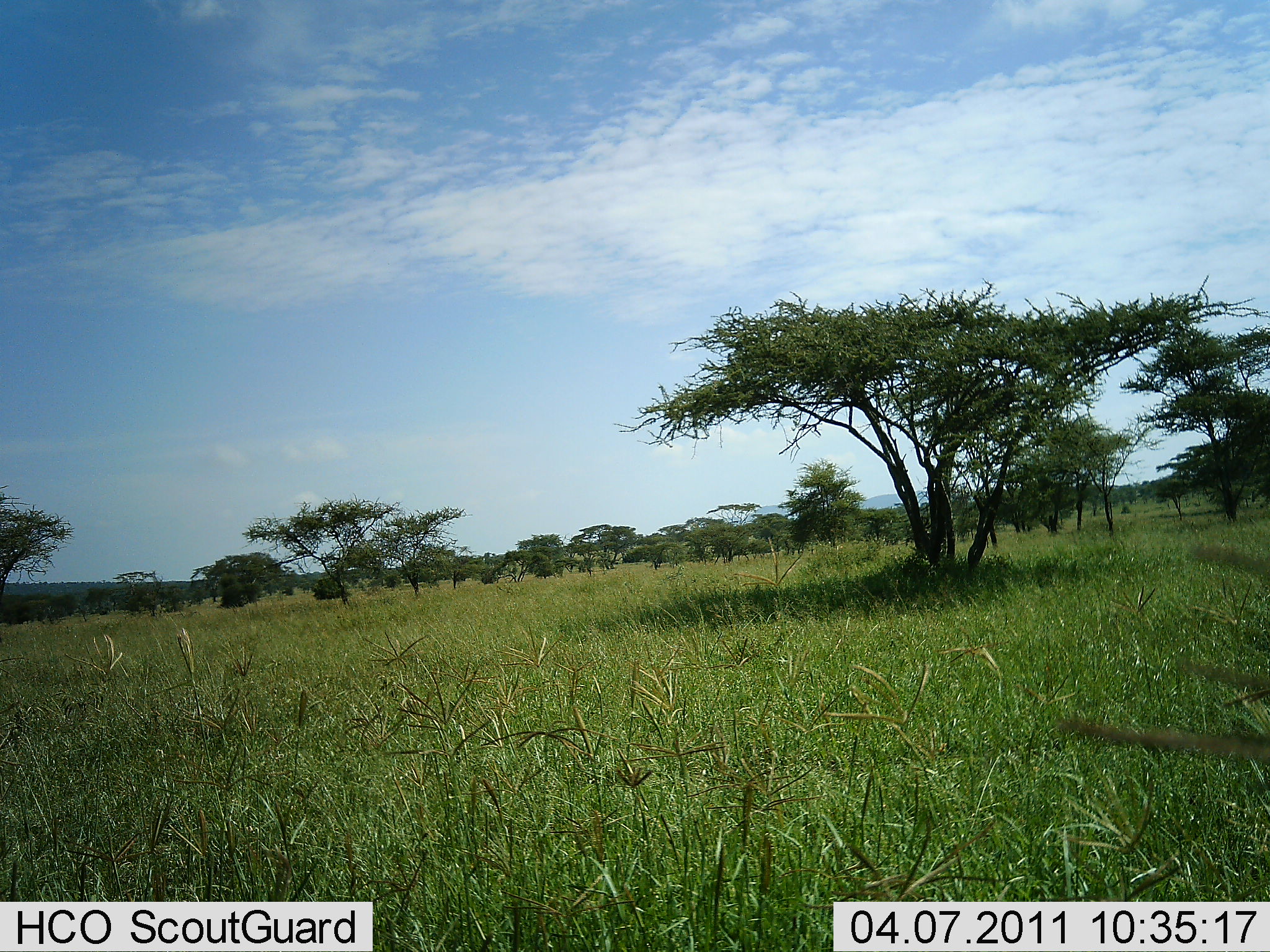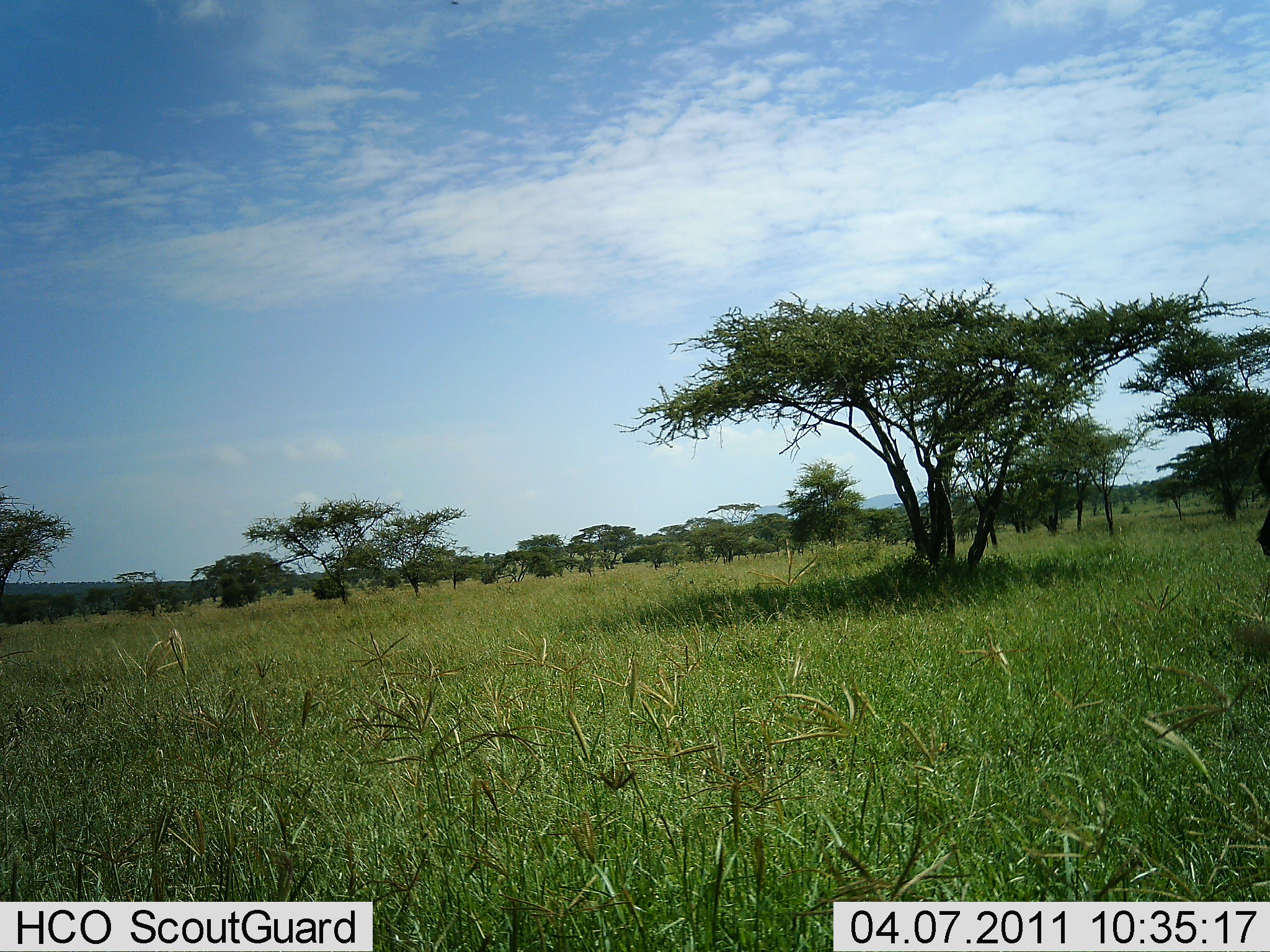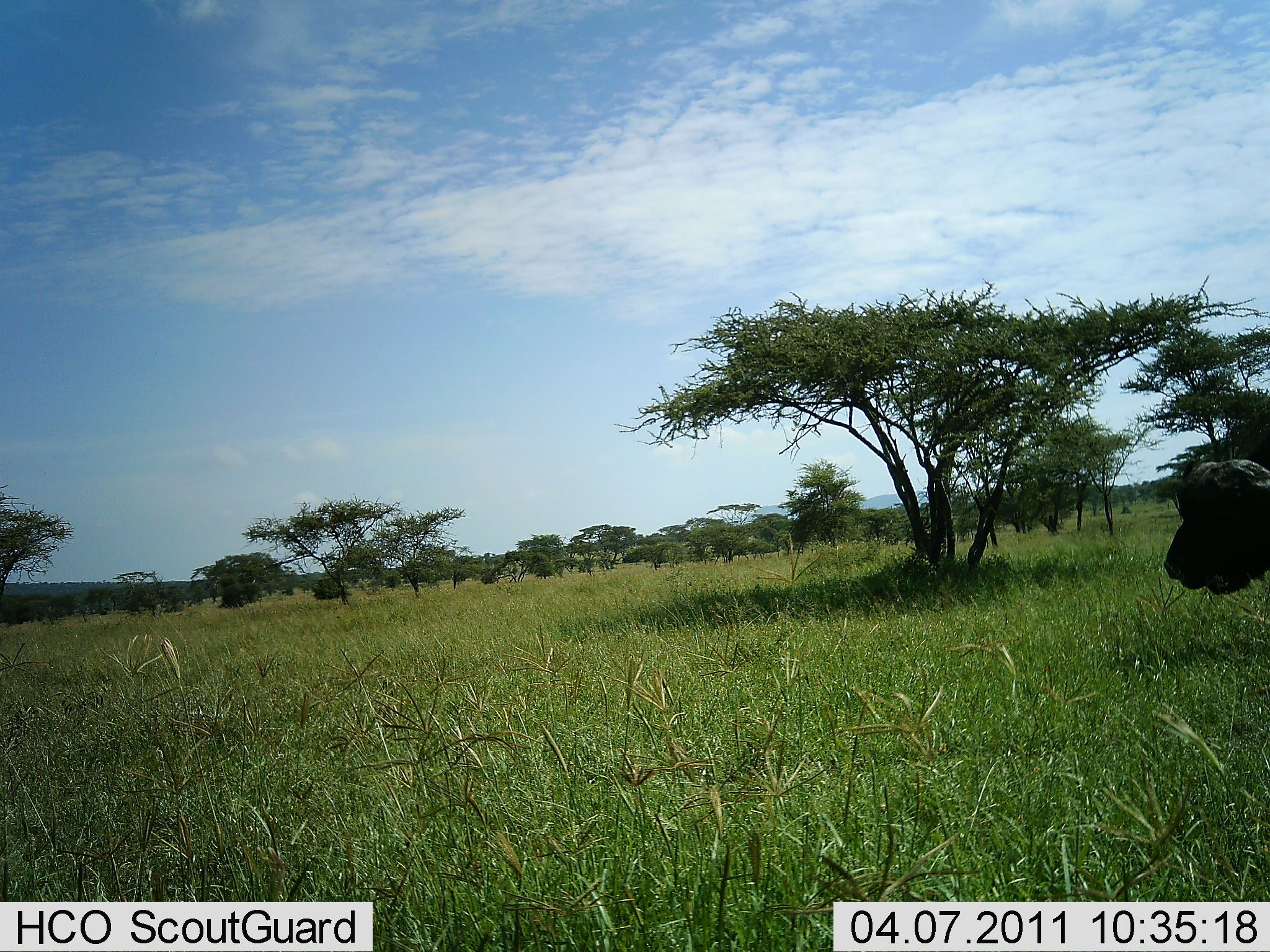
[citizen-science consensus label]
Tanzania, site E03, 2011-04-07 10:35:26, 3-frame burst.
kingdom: Animalia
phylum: Chordata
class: Mammalia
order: Artiodactyla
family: Bovidae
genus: Syncerus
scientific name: Syncerus caffer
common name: cape buffalo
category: buffalo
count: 1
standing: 20%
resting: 0%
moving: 80%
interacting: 0%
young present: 0%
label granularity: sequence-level